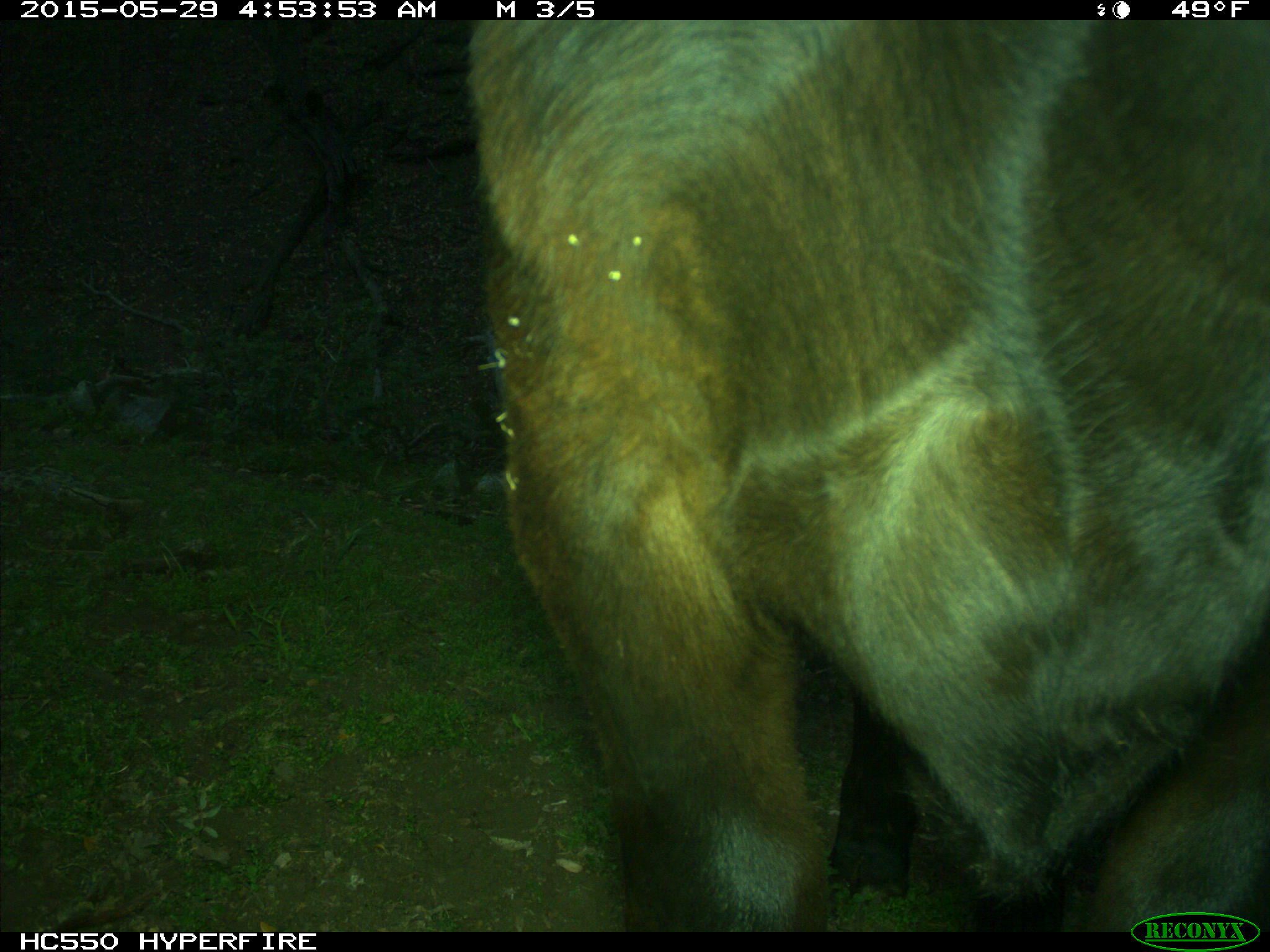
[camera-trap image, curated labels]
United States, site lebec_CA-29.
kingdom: Animalia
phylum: Chordata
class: Mammalia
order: Artiodactyla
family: Bovidae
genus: Bos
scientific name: Bos taurus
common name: domestic cow